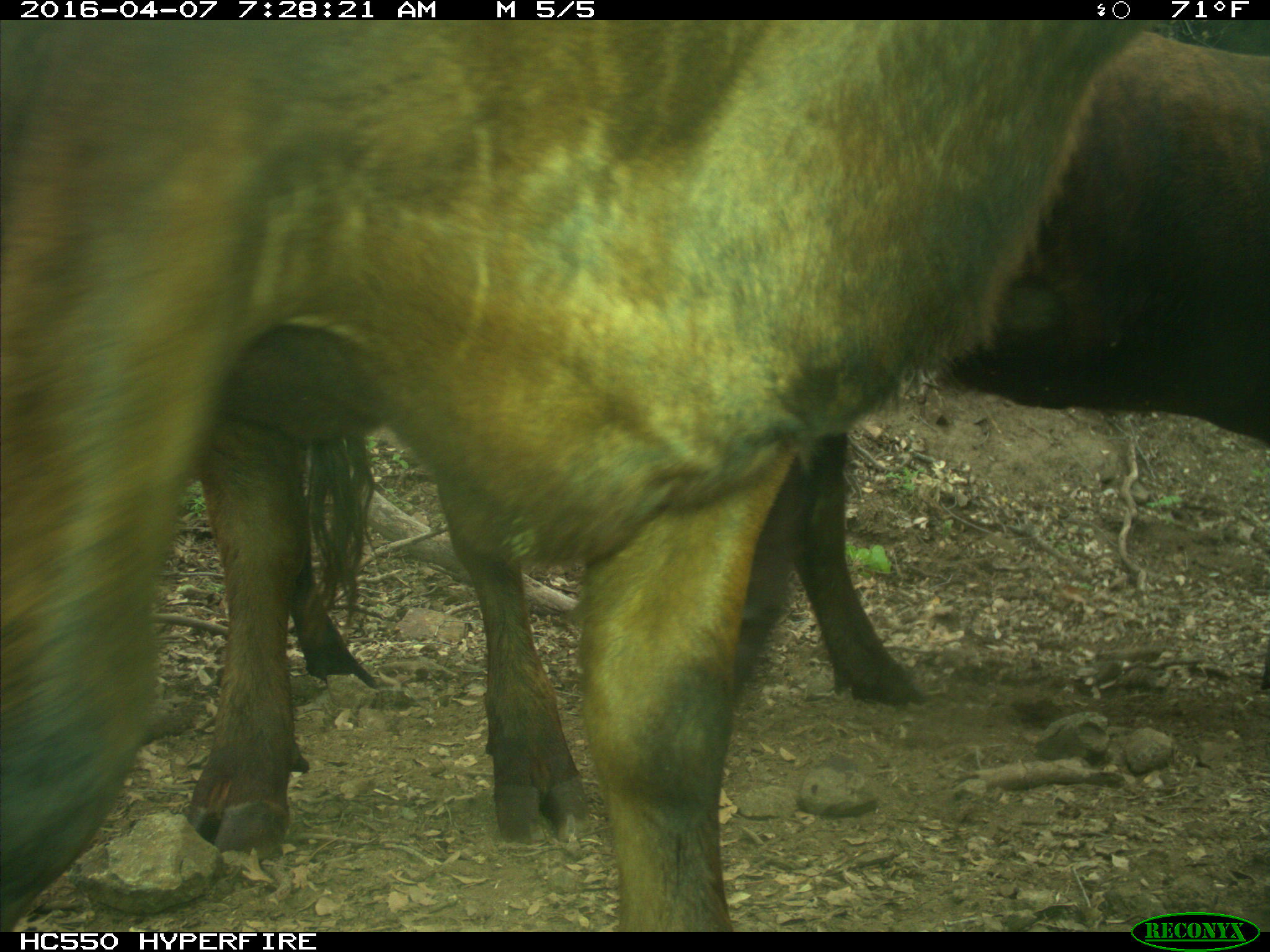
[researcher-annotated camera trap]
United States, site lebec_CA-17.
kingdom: Animalia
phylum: Chordata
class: Mammalia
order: Artiodactyla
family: Bovidae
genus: Bos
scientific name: Bos taurus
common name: domestic cow